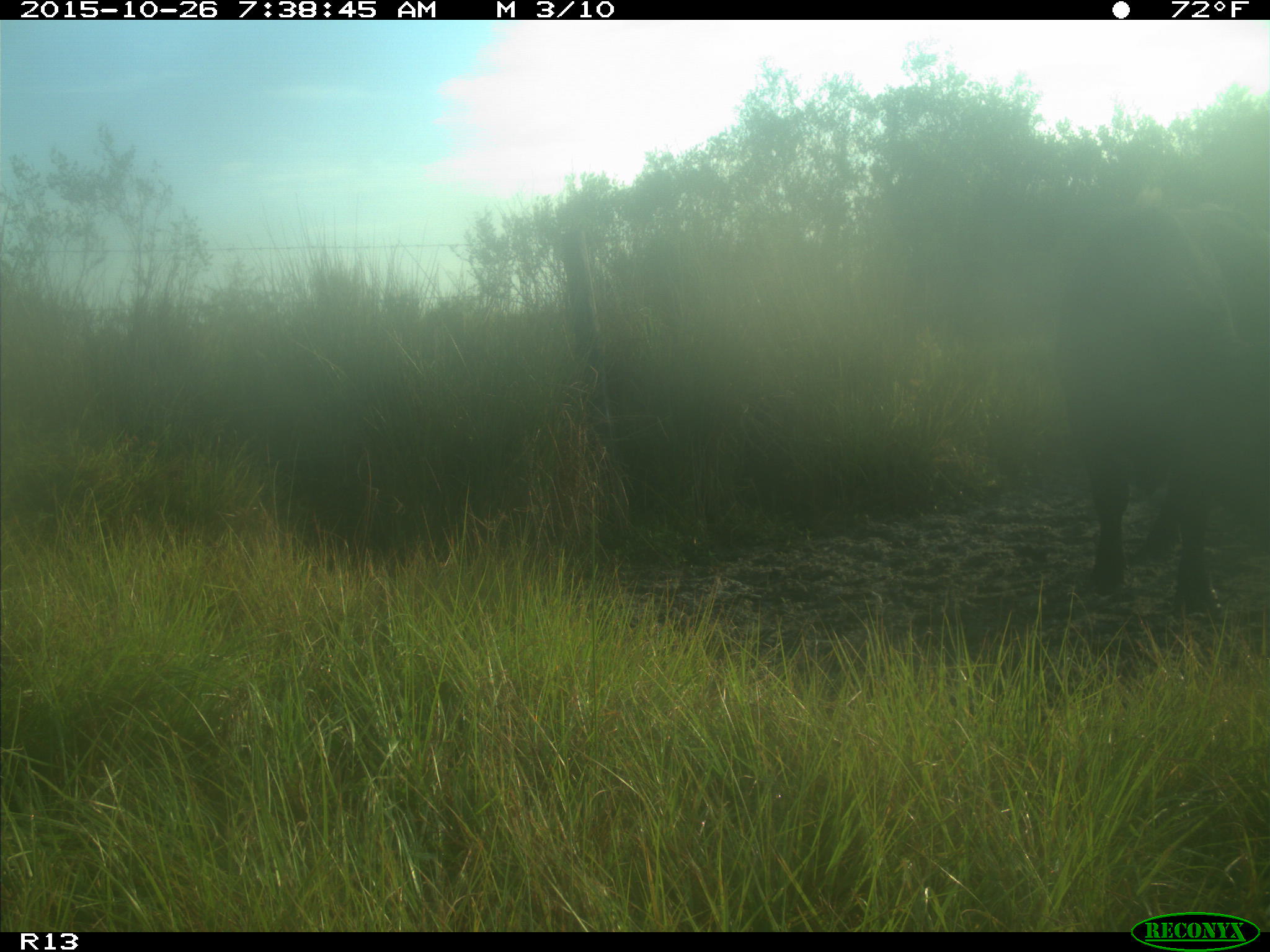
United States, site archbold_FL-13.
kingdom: Animalia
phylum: Chordata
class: Mammalia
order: Artiodactyla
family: Bovidae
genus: Bos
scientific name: Bos taurus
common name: domestic cow